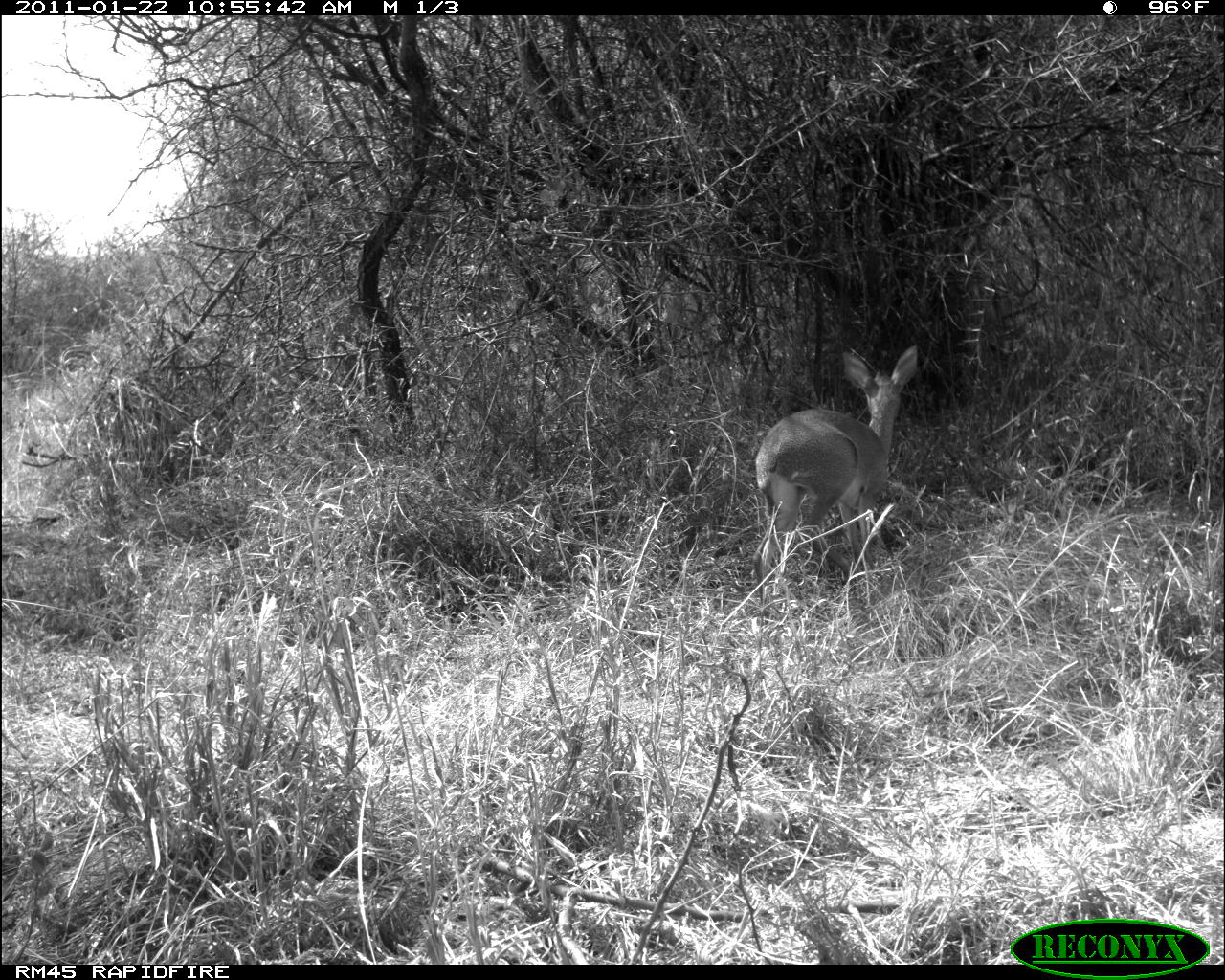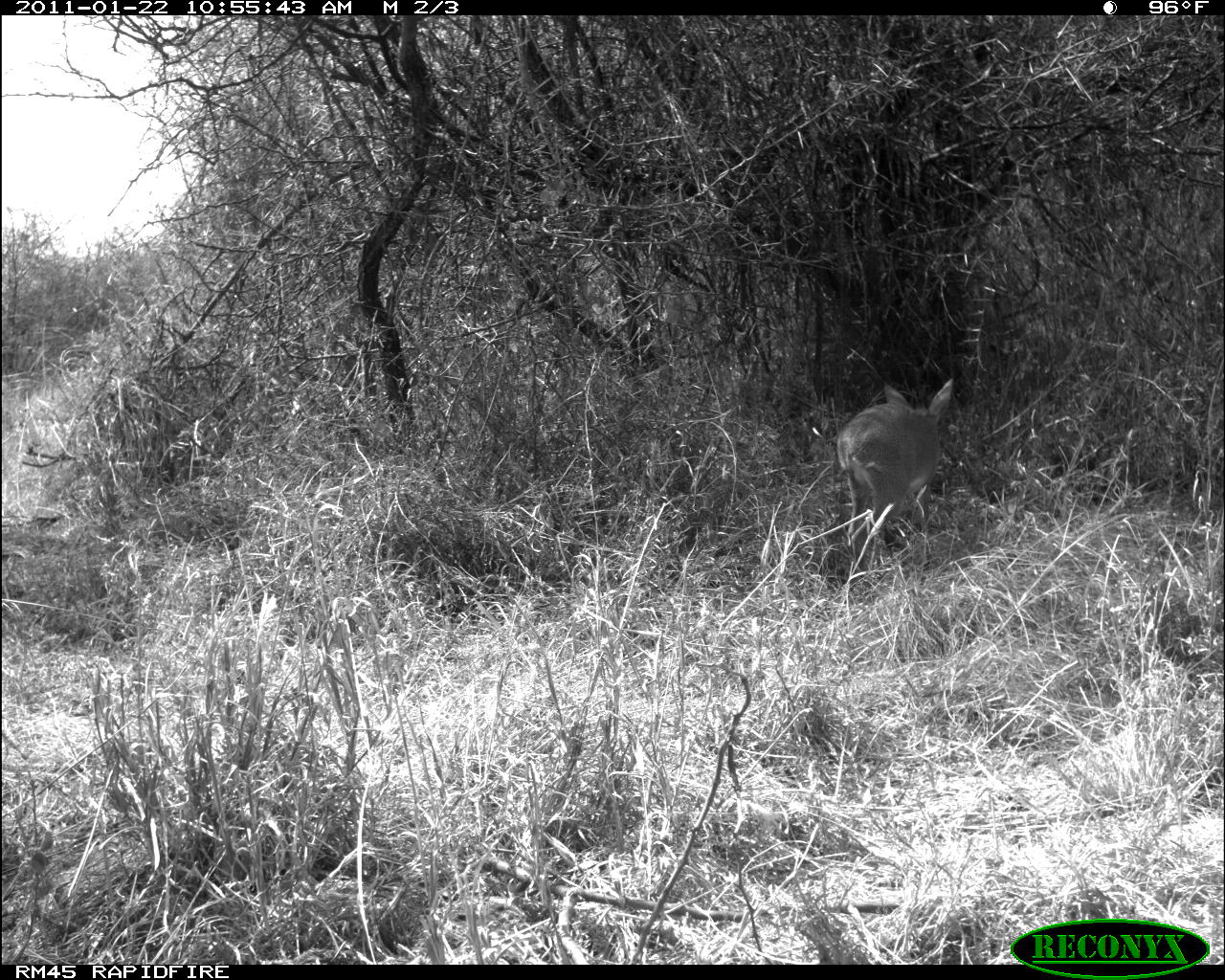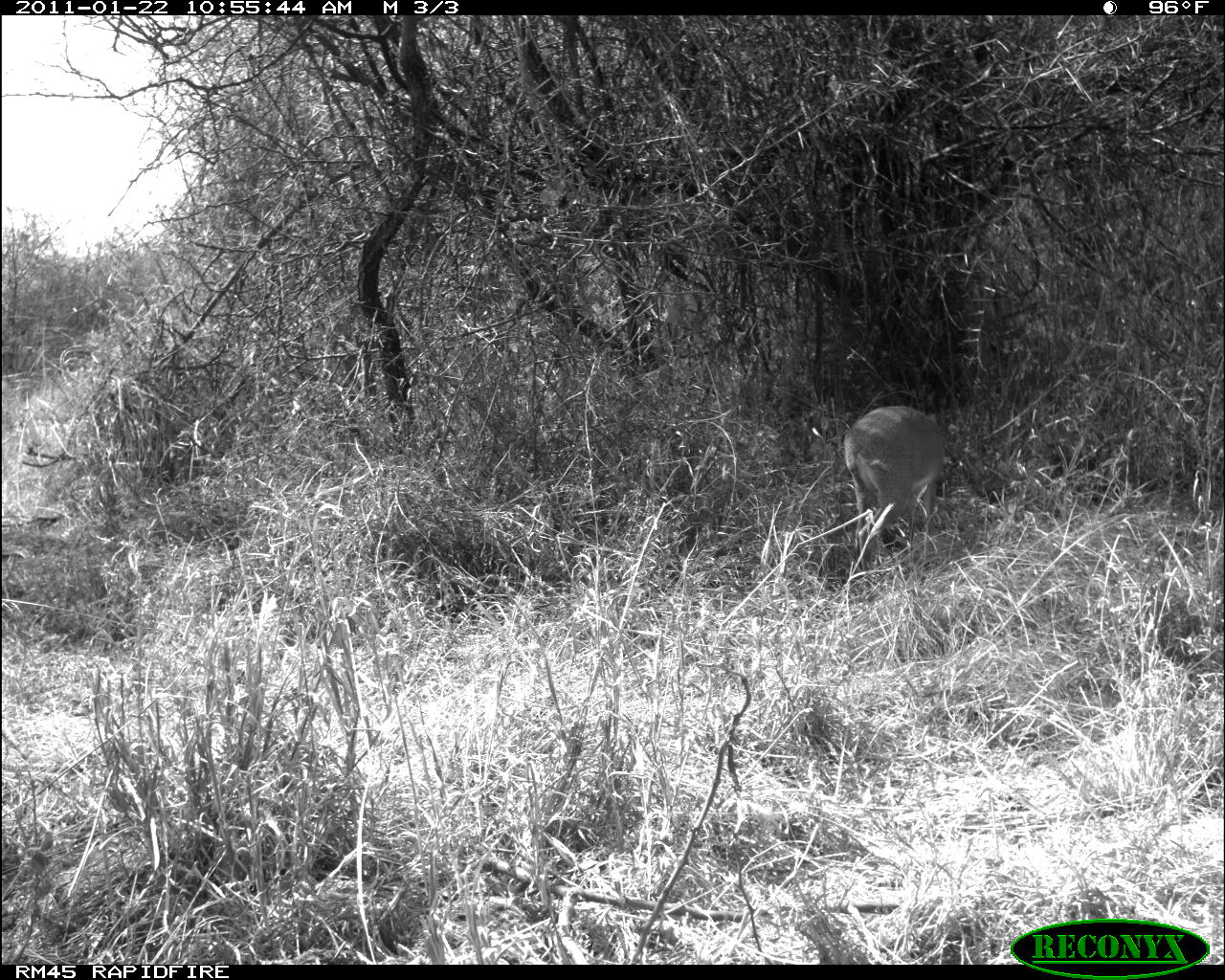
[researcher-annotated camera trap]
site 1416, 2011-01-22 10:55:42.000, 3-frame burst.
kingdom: Animalia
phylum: Chordata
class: Mammalia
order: Artiodactyla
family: Bovidae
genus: Madoqua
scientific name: Madoqua guentheri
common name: günther's dik-dik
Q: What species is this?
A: Madoqua guentheri (günther's dik-dik).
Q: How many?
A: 1.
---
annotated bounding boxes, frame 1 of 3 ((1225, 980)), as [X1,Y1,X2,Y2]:
madoqua guentheri: [749,343,919,616]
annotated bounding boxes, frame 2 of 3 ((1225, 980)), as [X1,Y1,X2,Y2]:
madoqua guentheri: [834,377,955,571]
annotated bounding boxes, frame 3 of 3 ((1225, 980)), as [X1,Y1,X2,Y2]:
madoqua guentheri: [843,404,943,601]